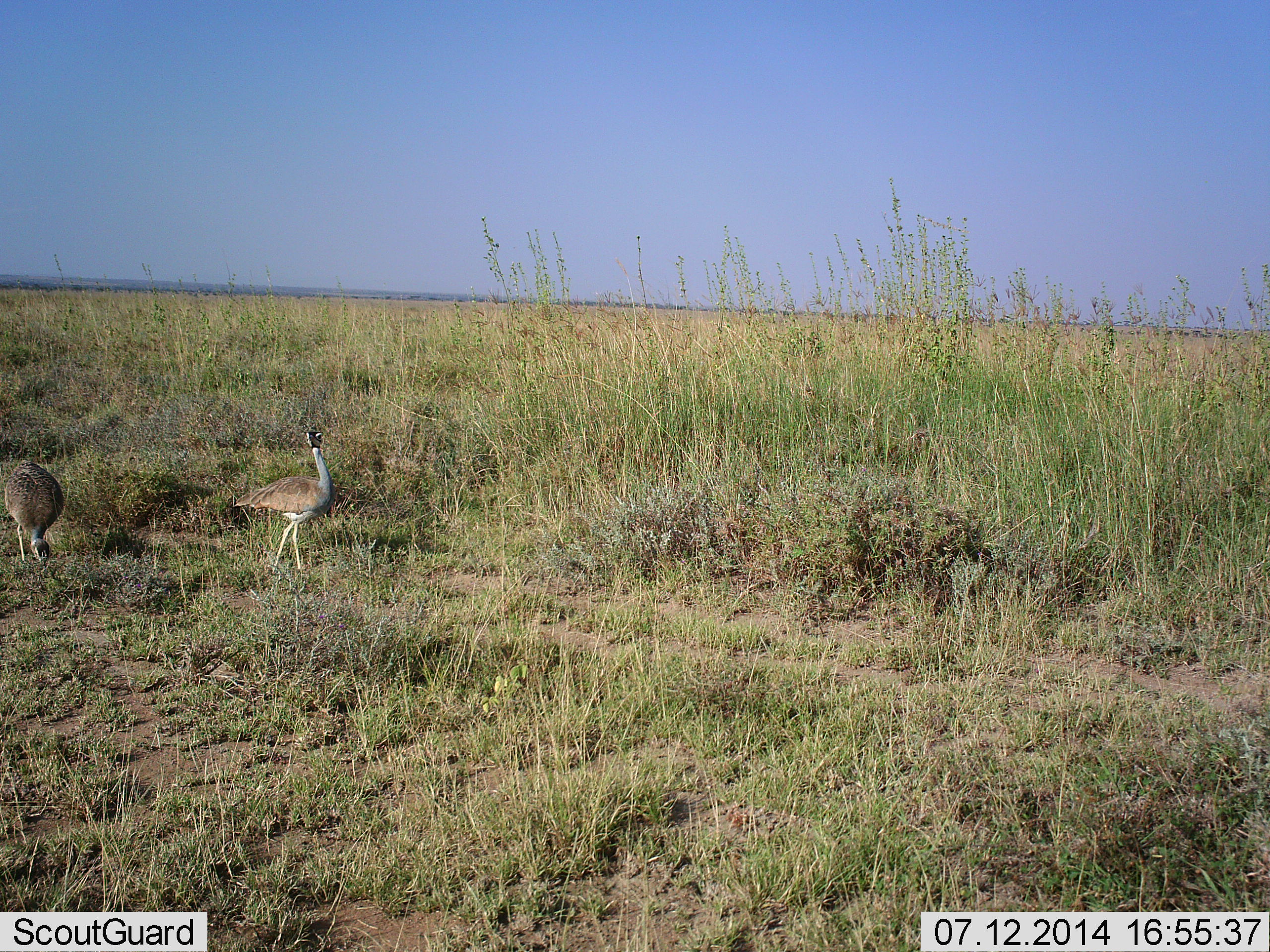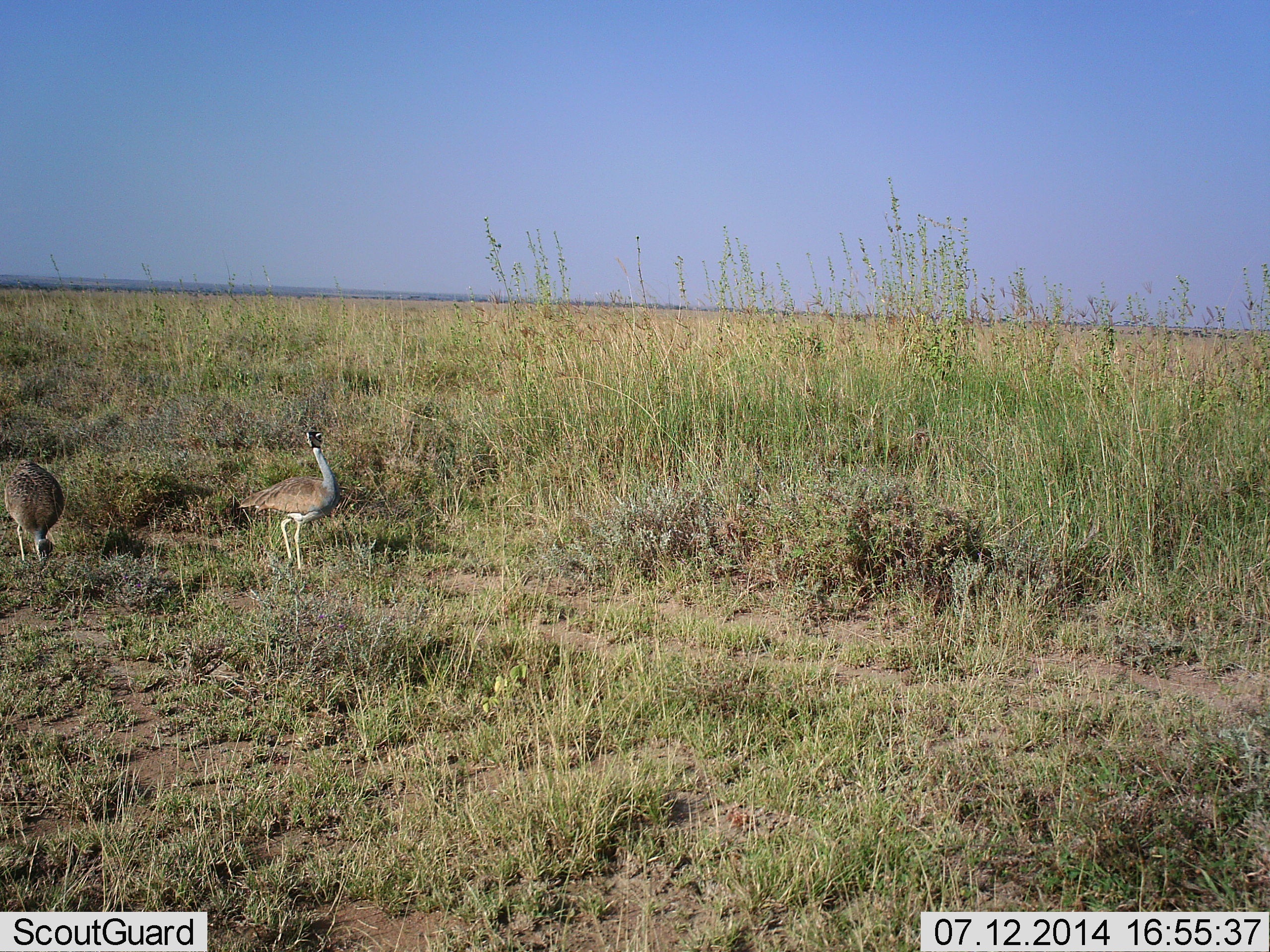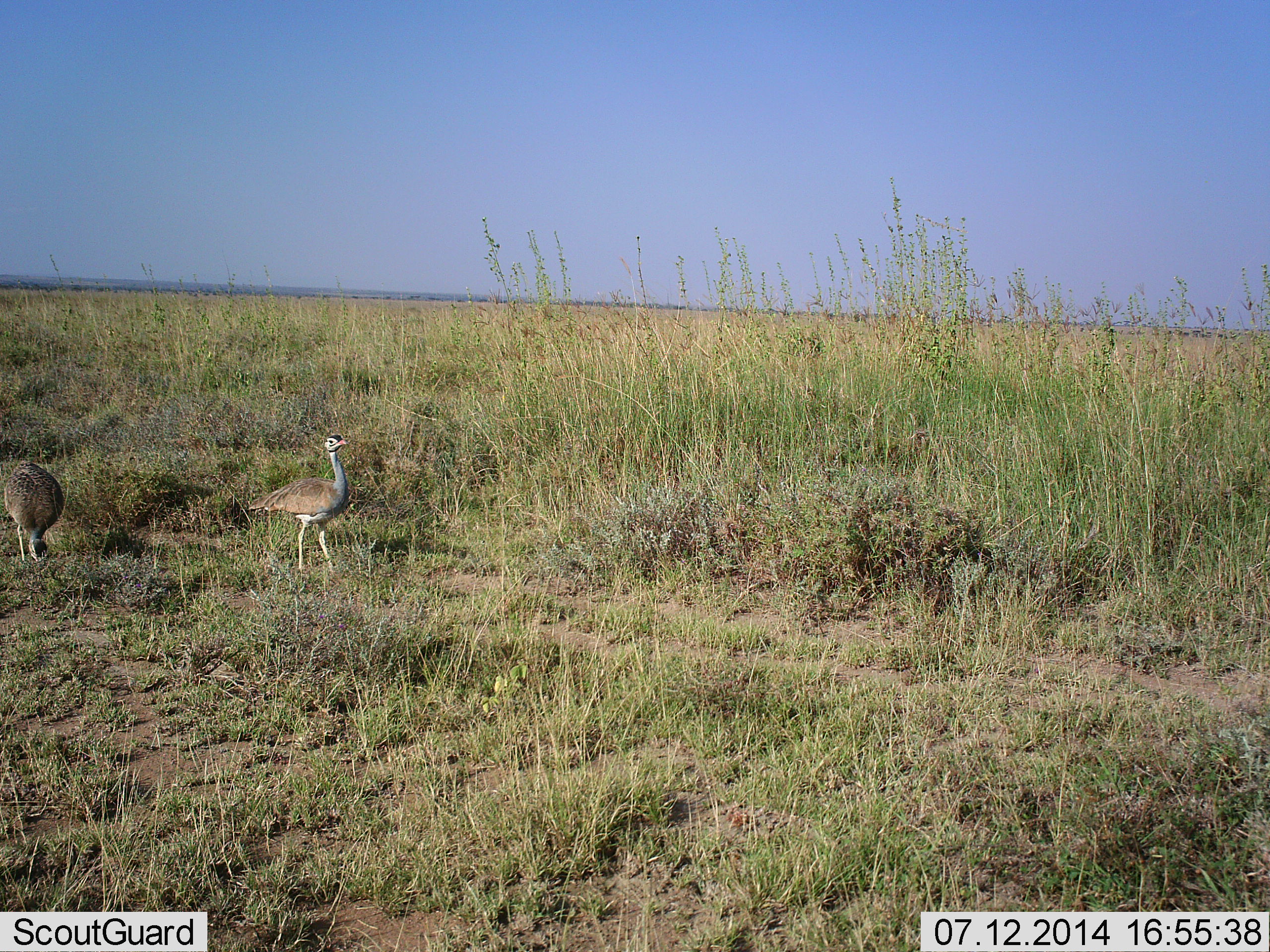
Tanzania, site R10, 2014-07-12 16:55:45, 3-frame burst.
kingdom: Animalia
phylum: Chordata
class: Aves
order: Otidiformes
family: Otididae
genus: Ardeotis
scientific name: Ardeotis kori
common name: kori bustard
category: koribustard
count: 2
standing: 80%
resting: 0%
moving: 30%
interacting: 0%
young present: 0%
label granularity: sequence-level